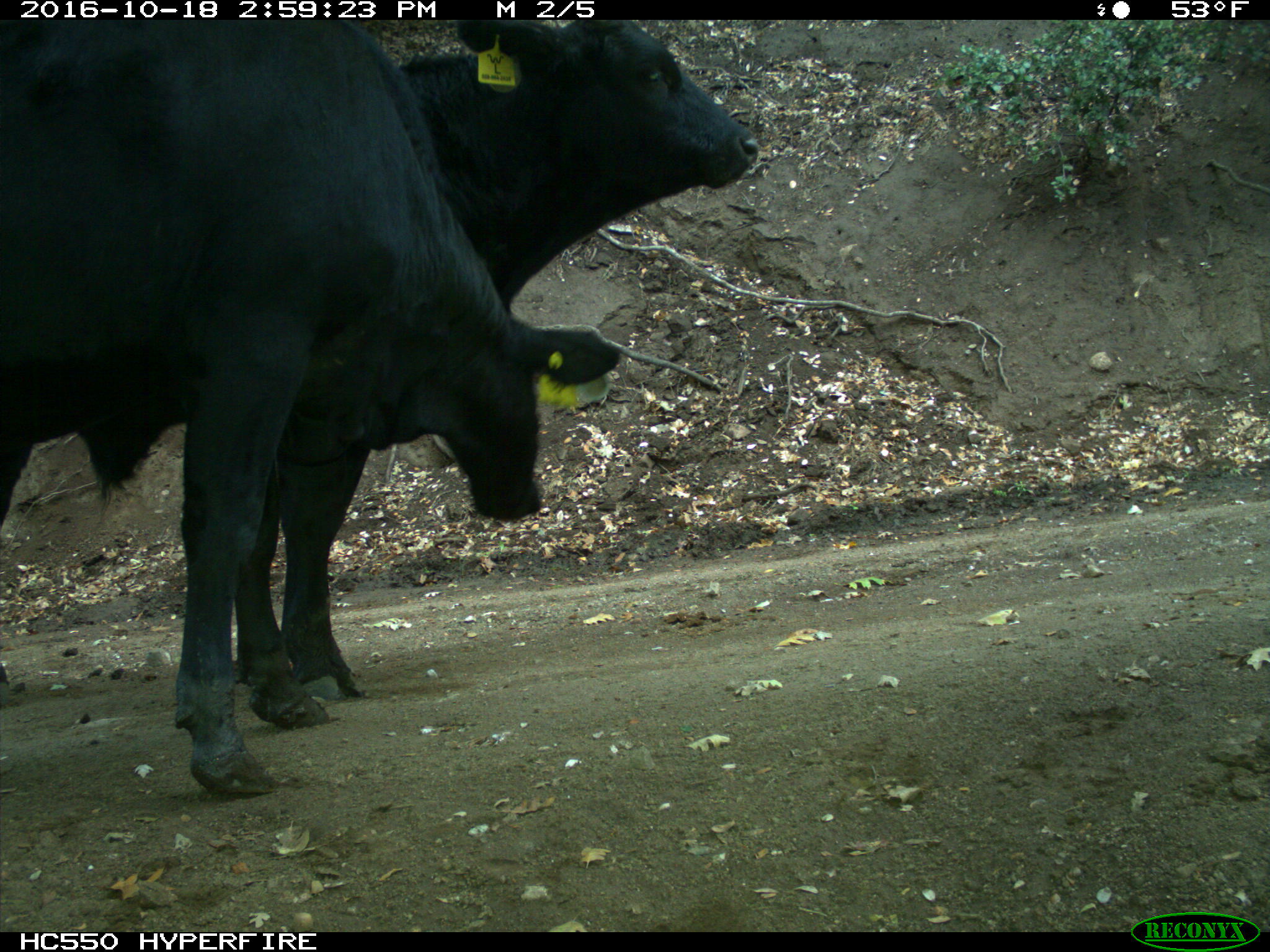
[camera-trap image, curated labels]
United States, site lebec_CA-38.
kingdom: Animalia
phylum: Chordata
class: Mammalia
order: Artiodactyla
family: Bovidae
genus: Bos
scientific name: Bos taurus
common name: domestic cow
Bos taurus (domestic cow).